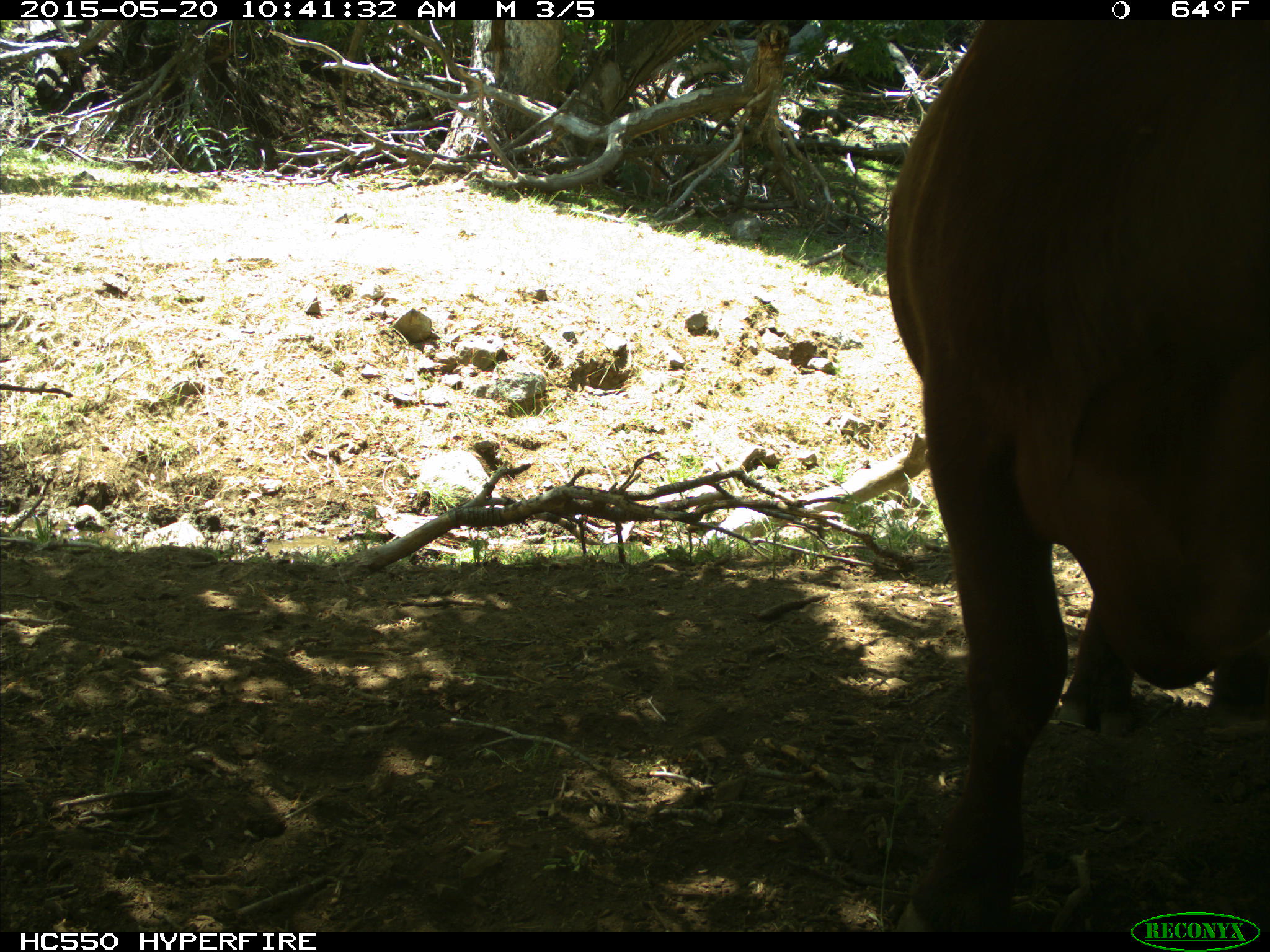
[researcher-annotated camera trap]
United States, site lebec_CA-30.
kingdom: Animalia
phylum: Chordata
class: Mammalia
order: Artiodactyla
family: Bovidae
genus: Bos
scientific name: Bos taurus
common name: domestic cow